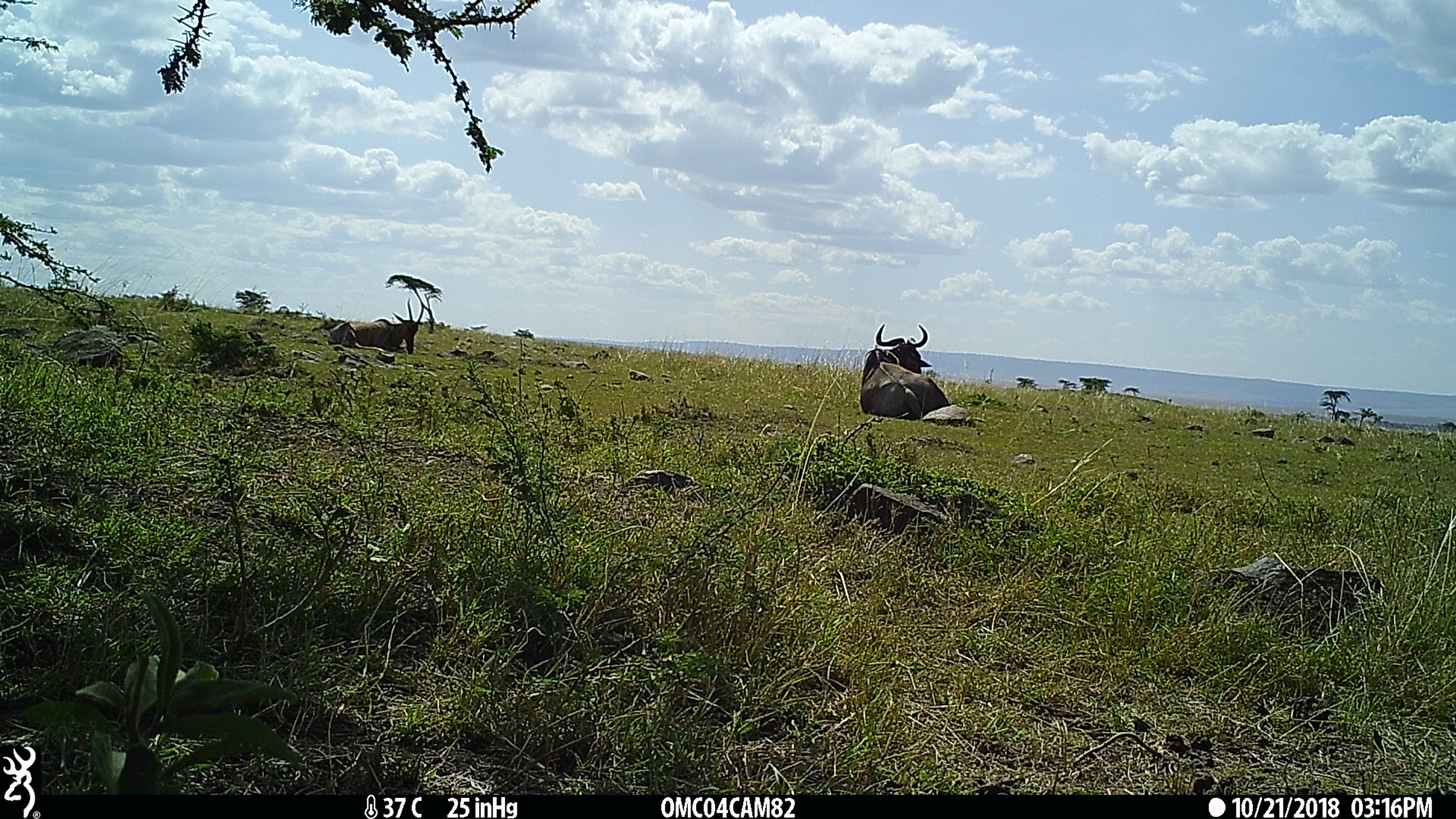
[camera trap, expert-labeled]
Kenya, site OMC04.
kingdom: Animalia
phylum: Chordata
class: Mammalia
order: Artiodactyla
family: Bovidae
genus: Connochaetes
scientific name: Connochaetes taurinus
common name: blue wildebeest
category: wildebeest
Wildebeest (blue wildebeest) (Connochaetes taurinus).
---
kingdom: Animalia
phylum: Chordata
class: Mammalia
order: Artiodactyla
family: Bovidae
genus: Damaliscus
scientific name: Damaliscus lunatus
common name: topi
Topi (Damaliscus lunatus).